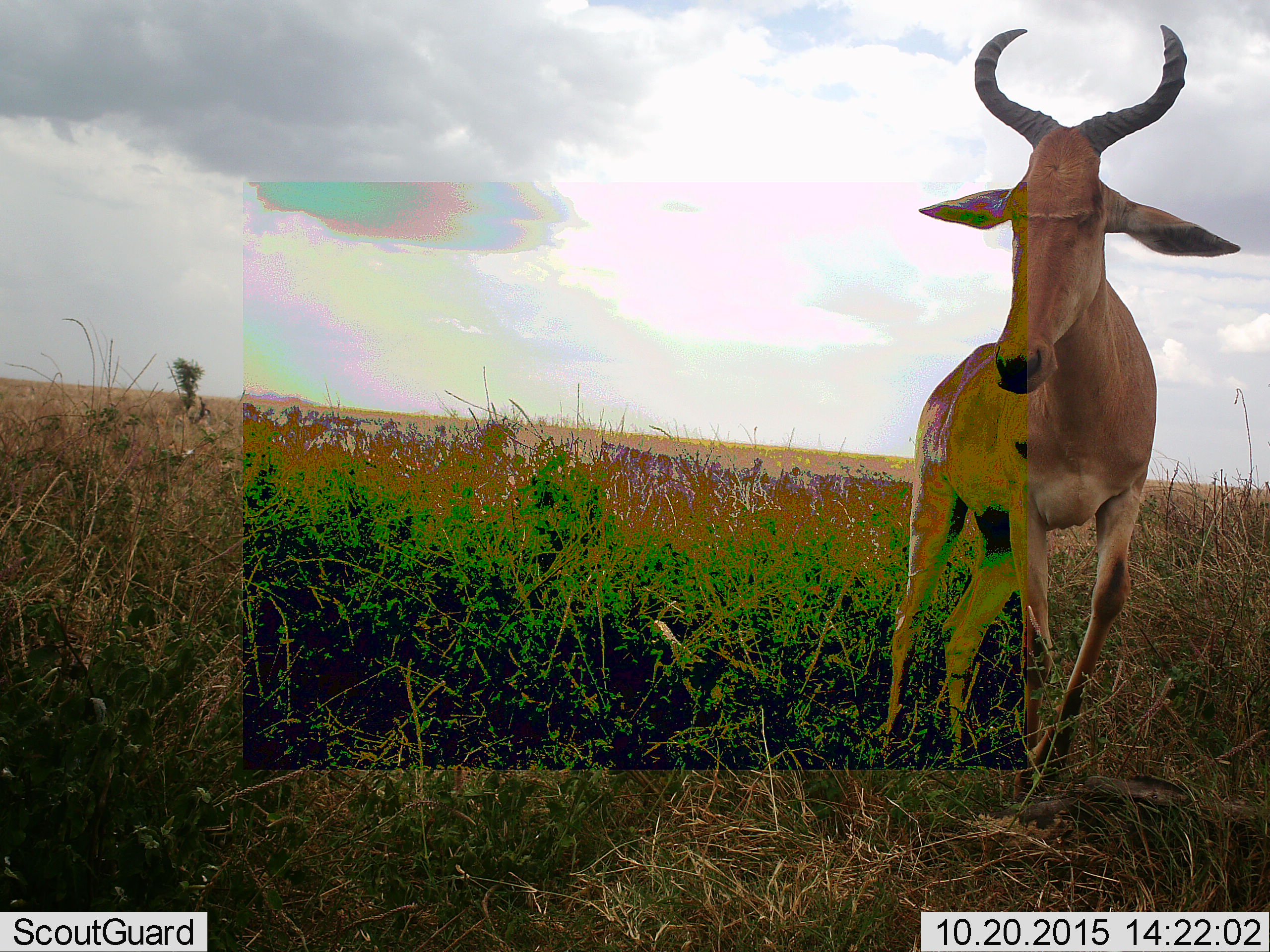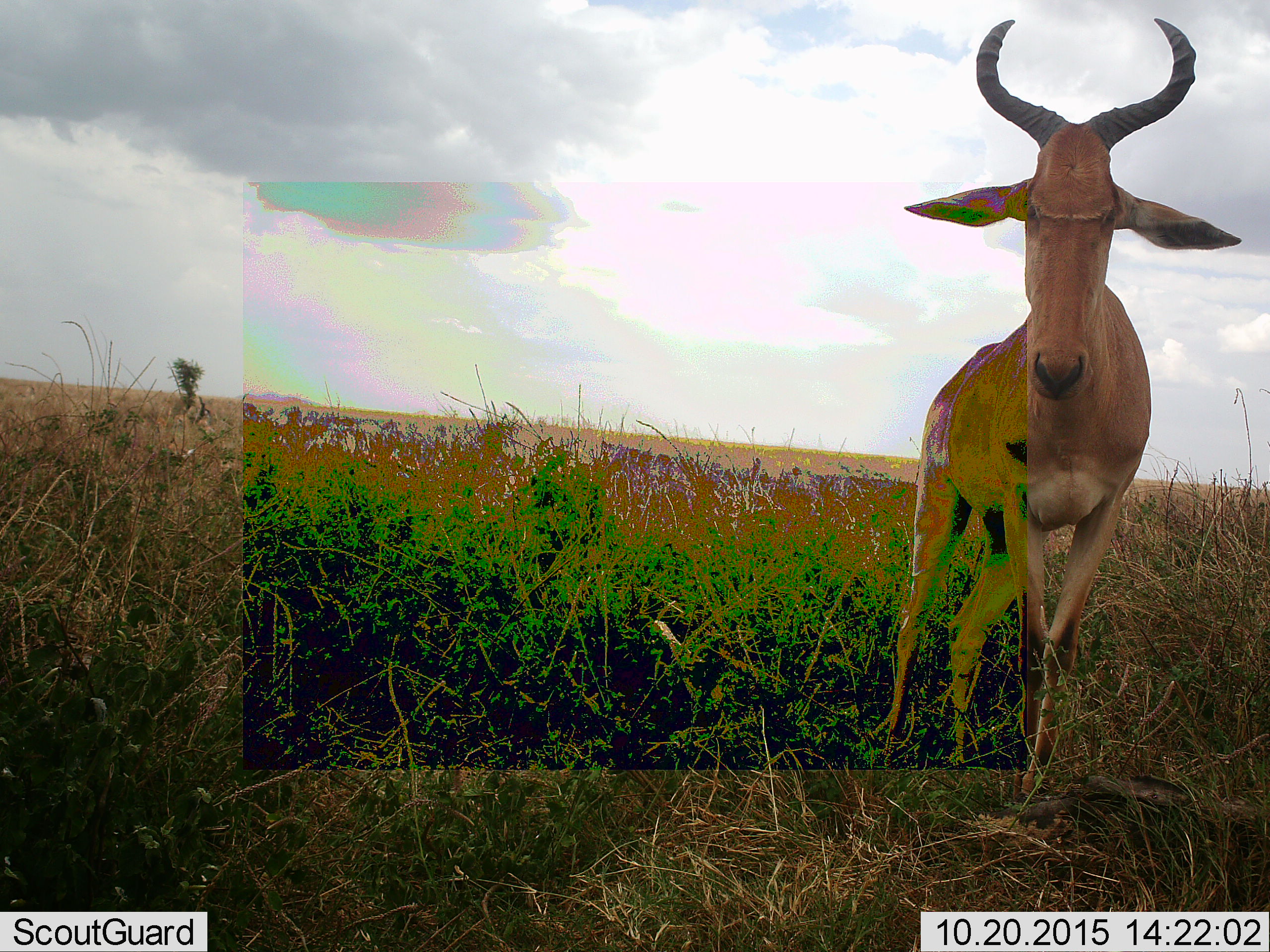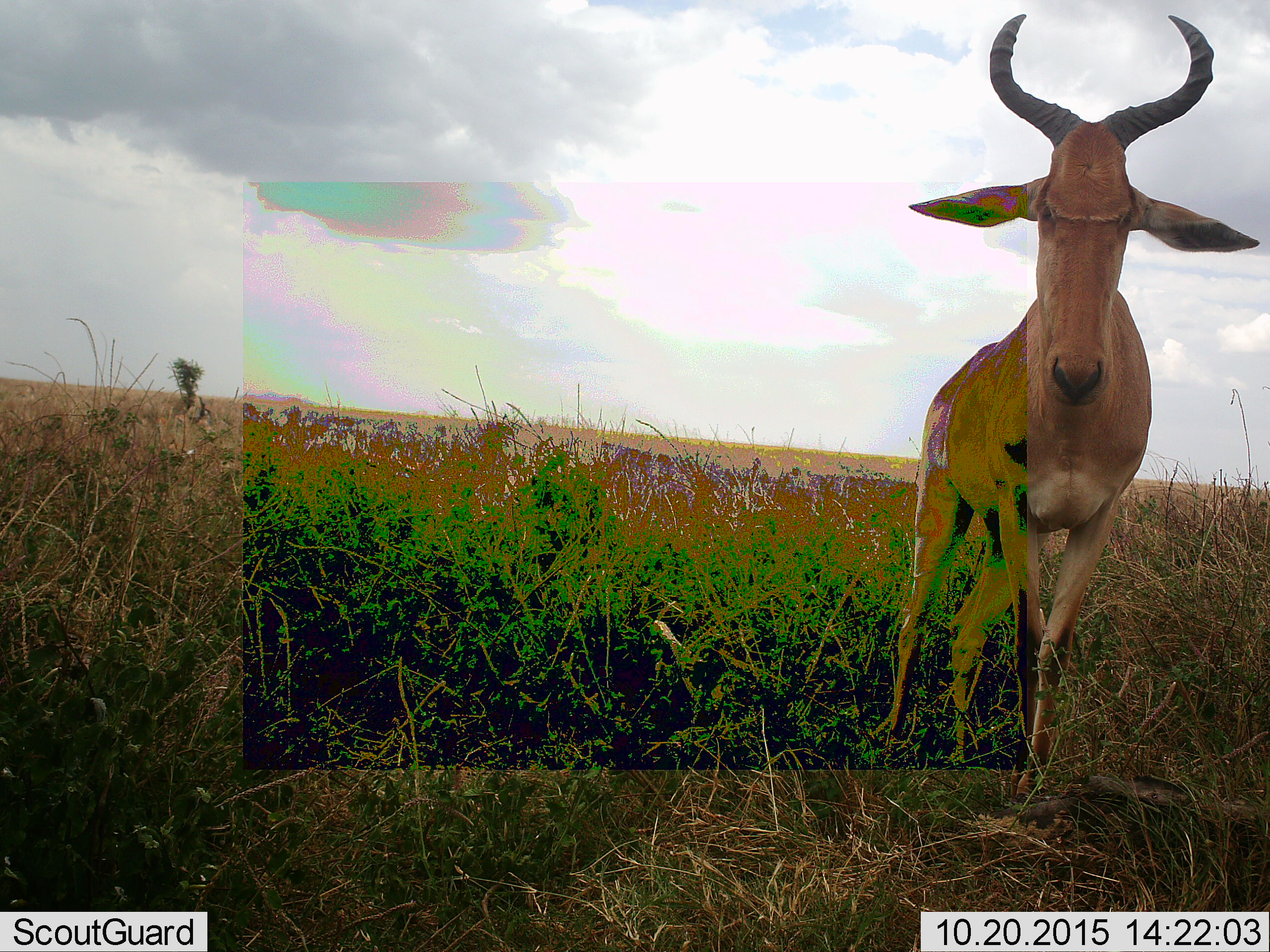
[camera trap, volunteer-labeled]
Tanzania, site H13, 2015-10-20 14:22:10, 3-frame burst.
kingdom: Animalia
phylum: Chordata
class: Mammalia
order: Artiodactyla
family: Bovidae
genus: Alcelaphus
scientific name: Alcelaphus buselaphus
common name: hartebeest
Hartebeest (Alcelaphus buselaphus), count 1. Behavior (volunteer vote fractions): standing 75%, resting 0%, moving 25%, interacting 0%. Young present (vote fraction): 0%. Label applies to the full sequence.